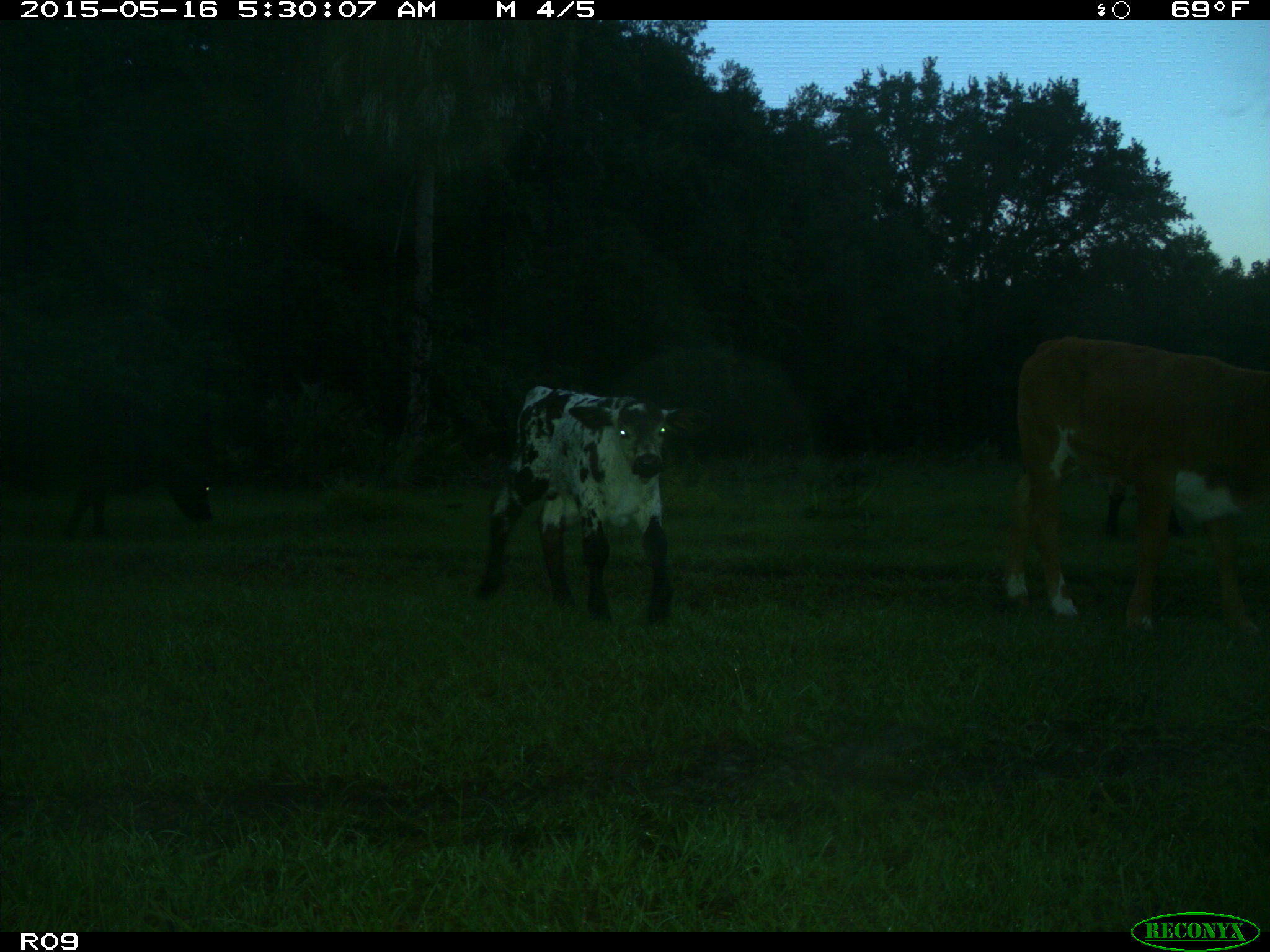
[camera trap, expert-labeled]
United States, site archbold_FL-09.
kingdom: Animalia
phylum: Chordata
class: Mammalia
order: Artiodactyla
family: Bovidae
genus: Bos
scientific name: Bos taurus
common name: domestic cow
Bos taurus (domestic cow).